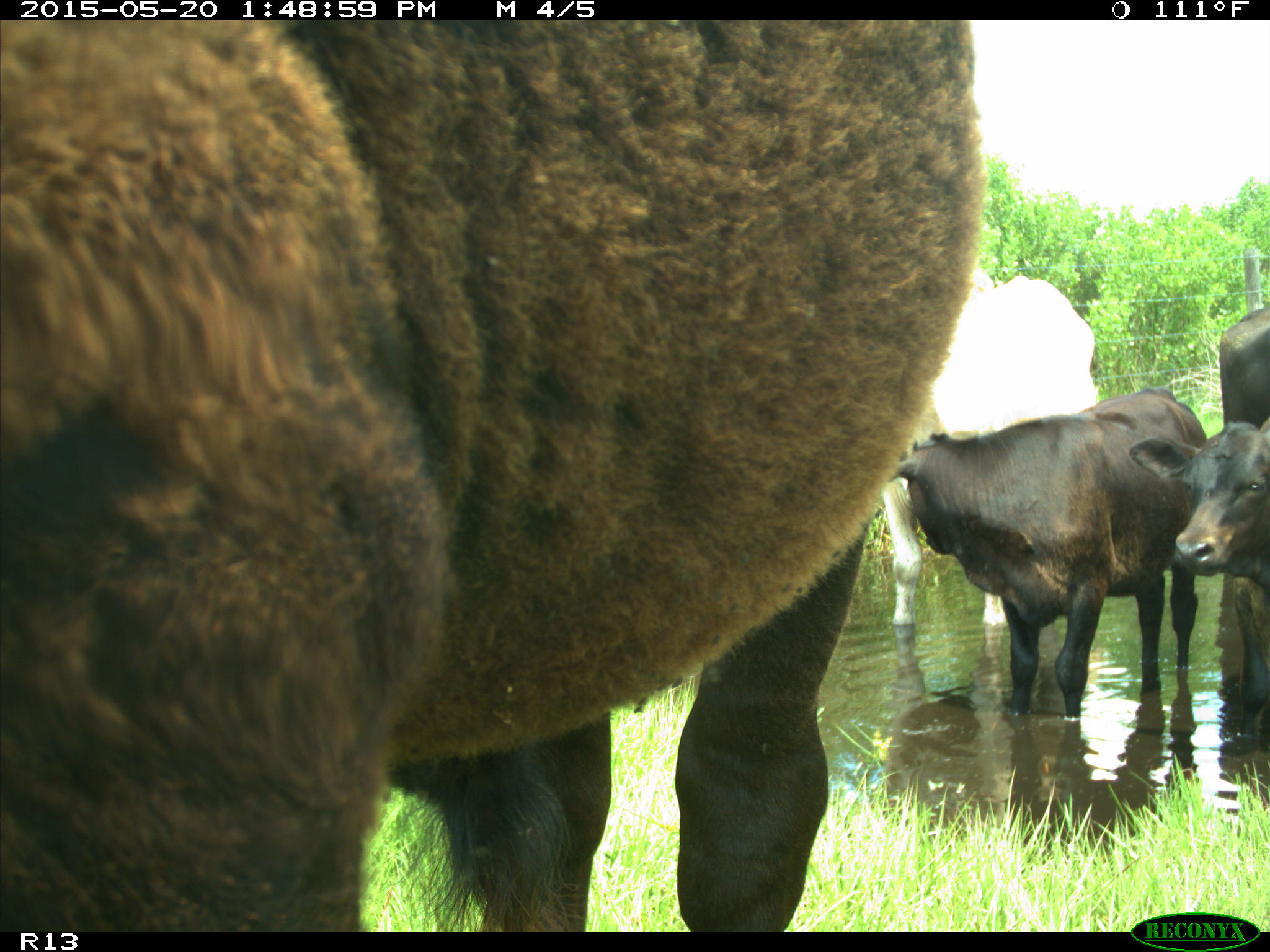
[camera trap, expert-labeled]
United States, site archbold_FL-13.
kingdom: Animalia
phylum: Chordata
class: Mammalia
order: Artiodactyla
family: Bovidae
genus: Bos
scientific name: Bos taurus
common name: domestic cow